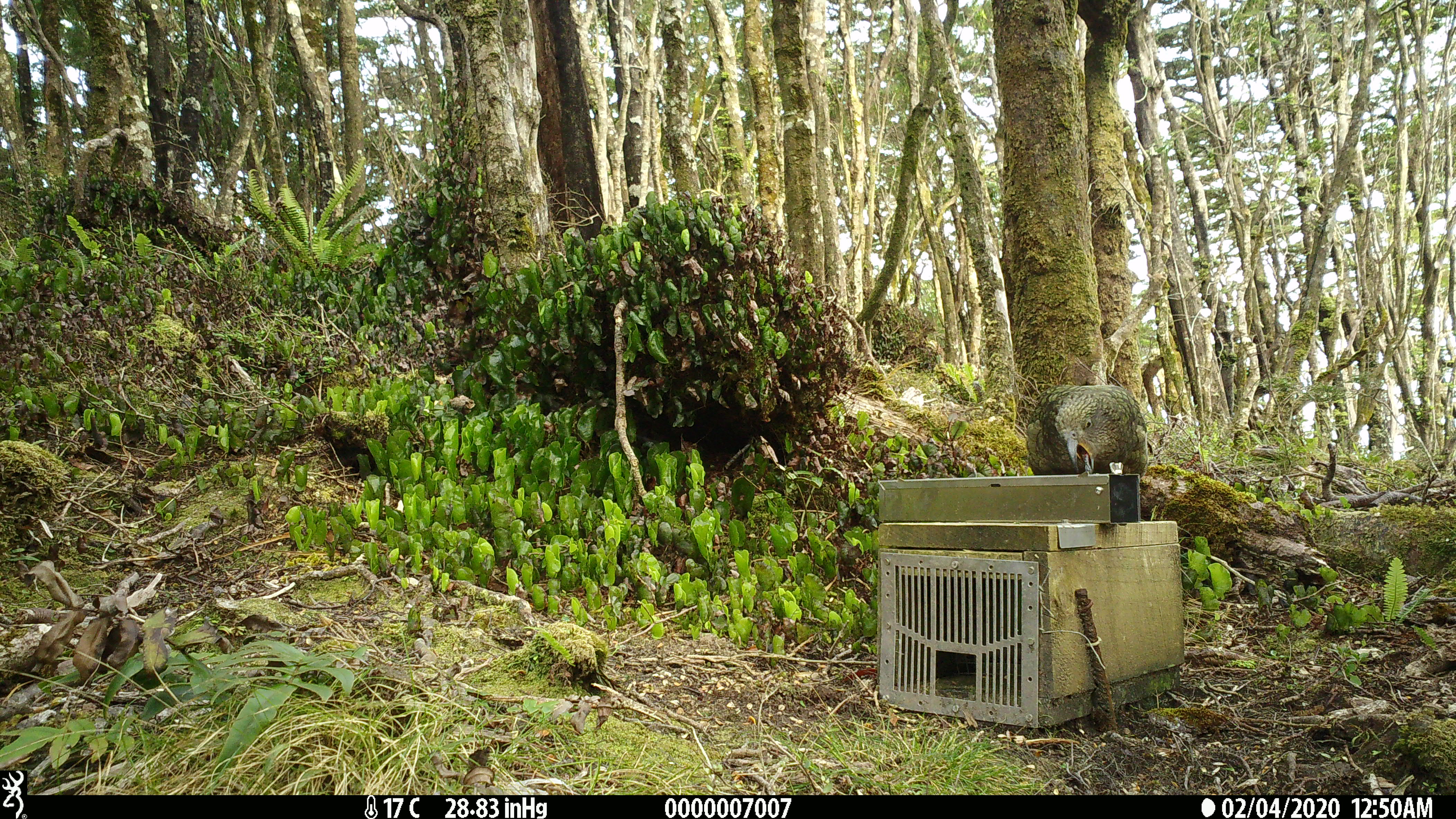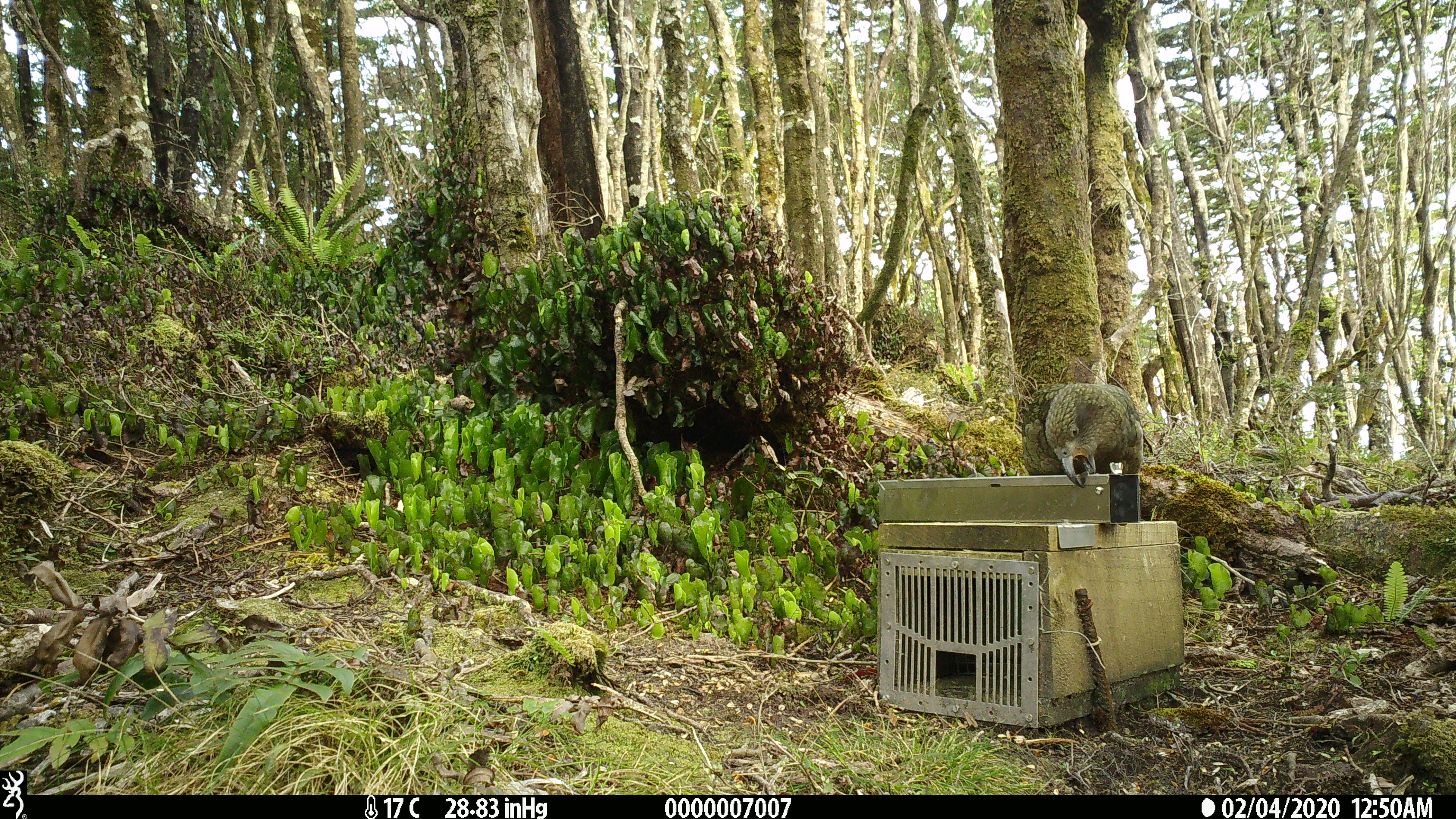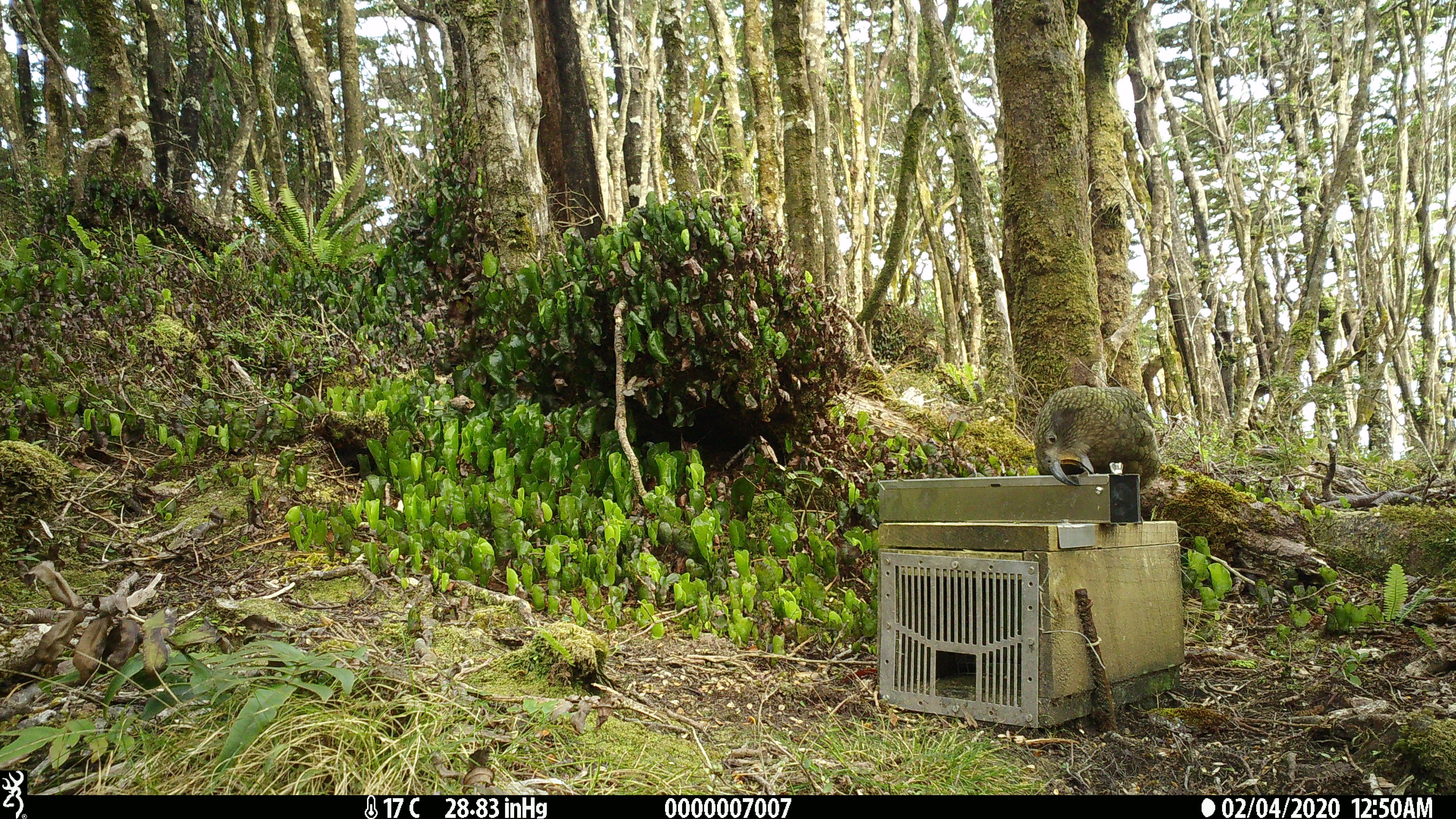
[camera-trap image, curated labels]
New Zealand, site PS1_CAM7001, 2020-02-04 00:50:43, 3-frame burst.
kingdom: Animalia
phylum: Chordata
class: Aves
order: Psittaciformes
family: Strigopidae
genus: Nestor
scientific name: Nestor notabilis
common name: kea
Kea (Nestor notabilis).